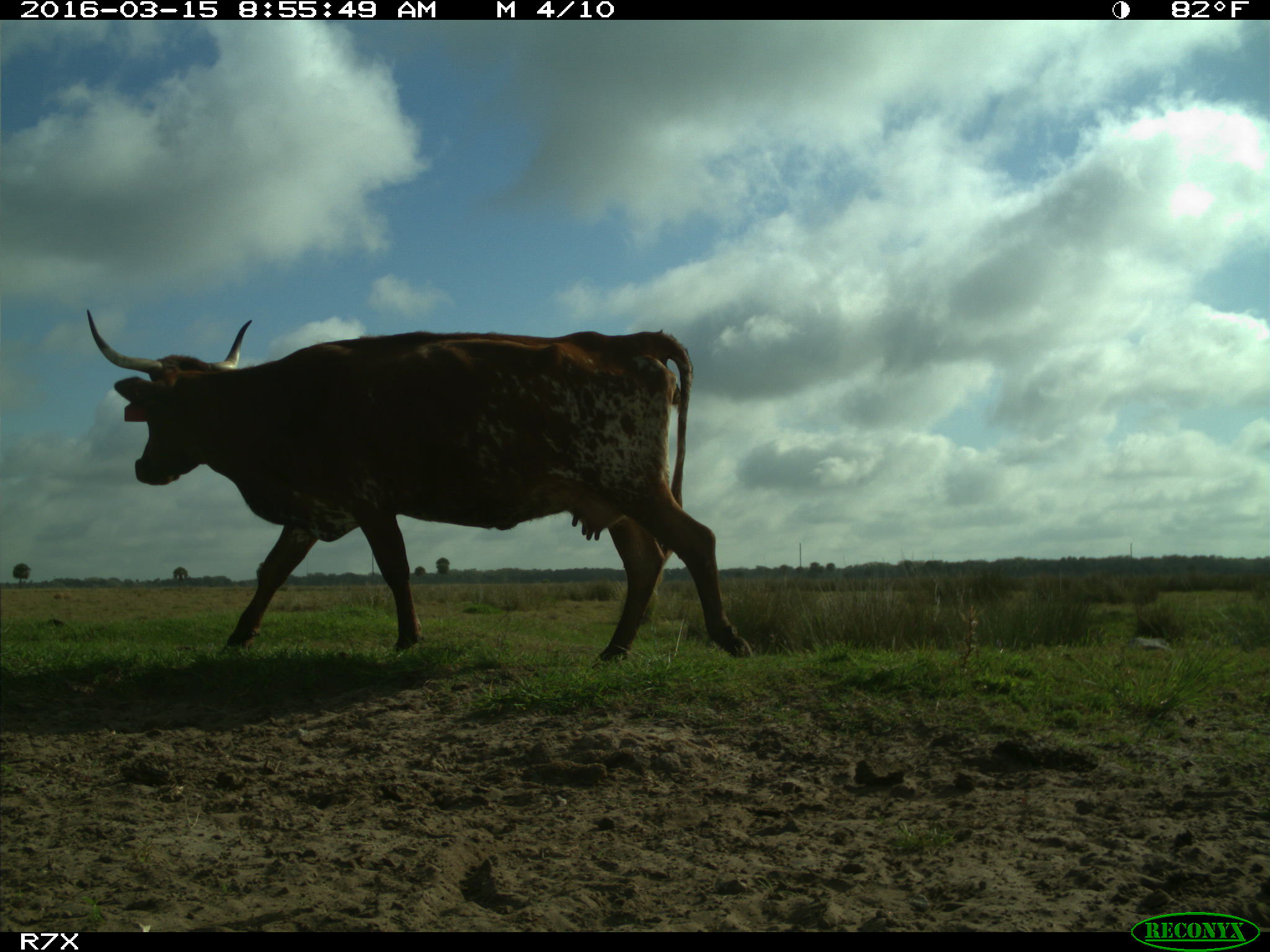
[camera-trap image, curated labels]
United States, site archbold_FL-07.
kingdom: Animalia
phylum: Chordata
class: Mammalia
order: Artiodactyla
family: Bovidae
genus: Bos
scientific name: Bos taurus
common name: domestic cow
Bos taurus (domestic cow).